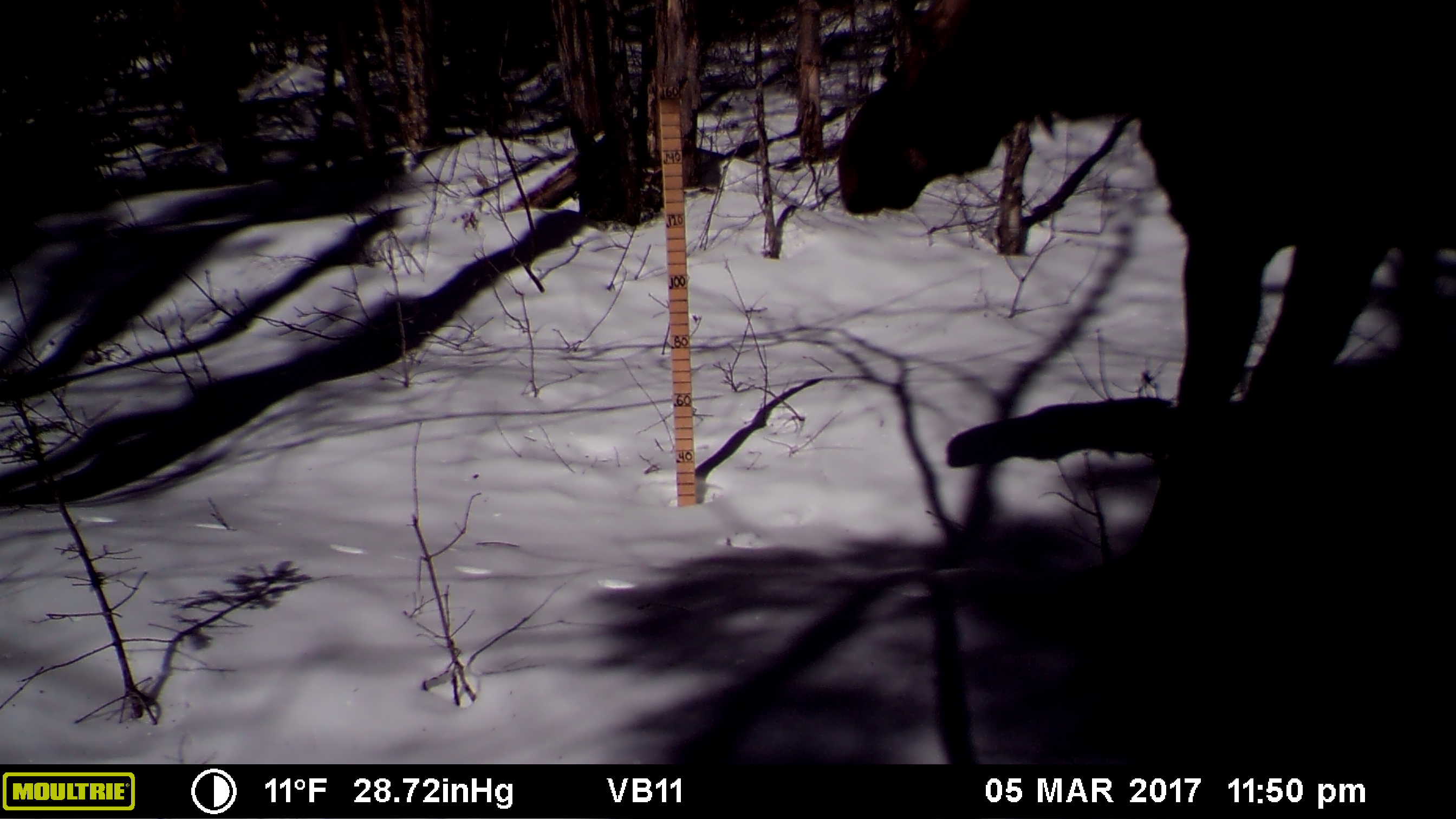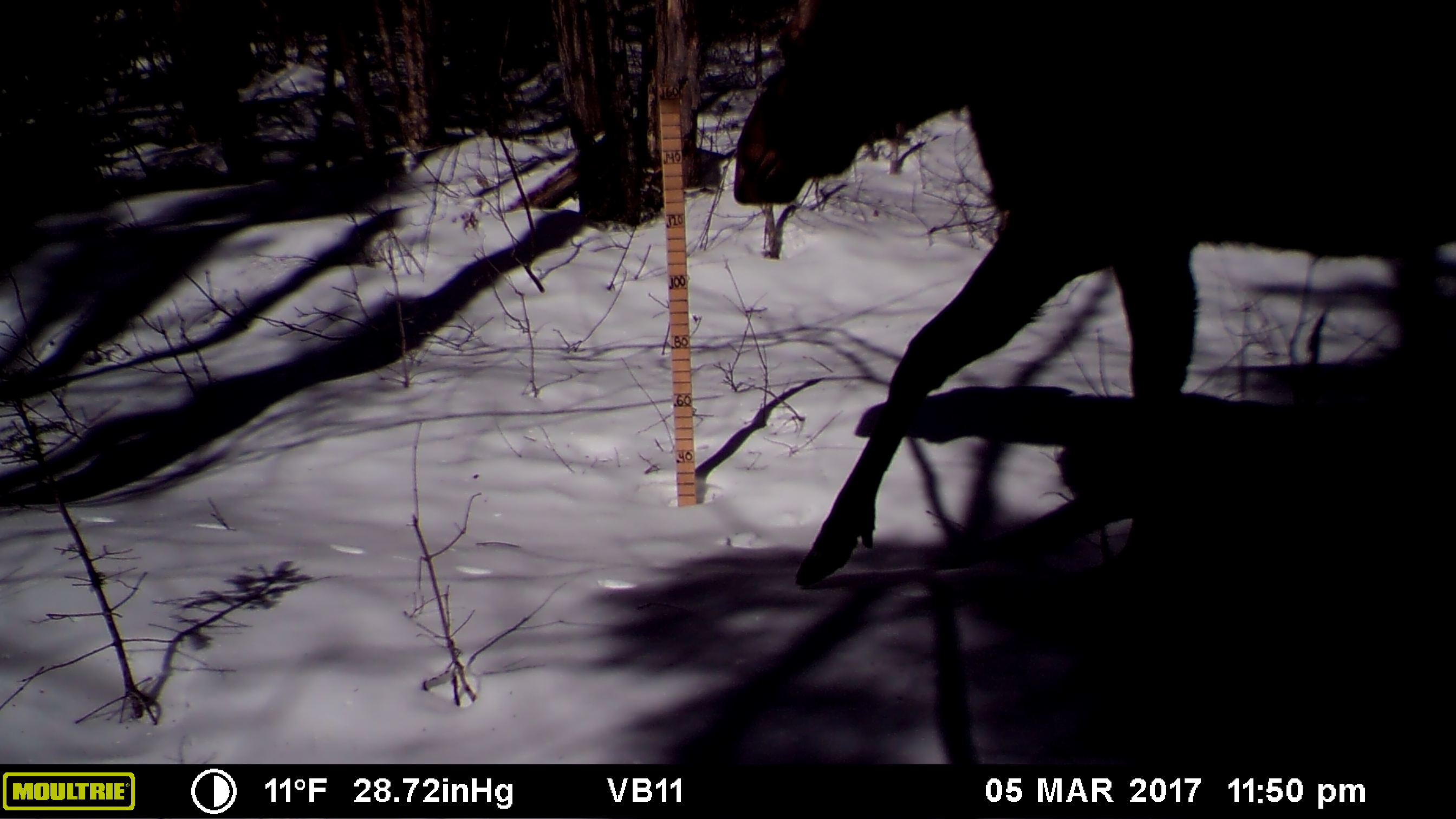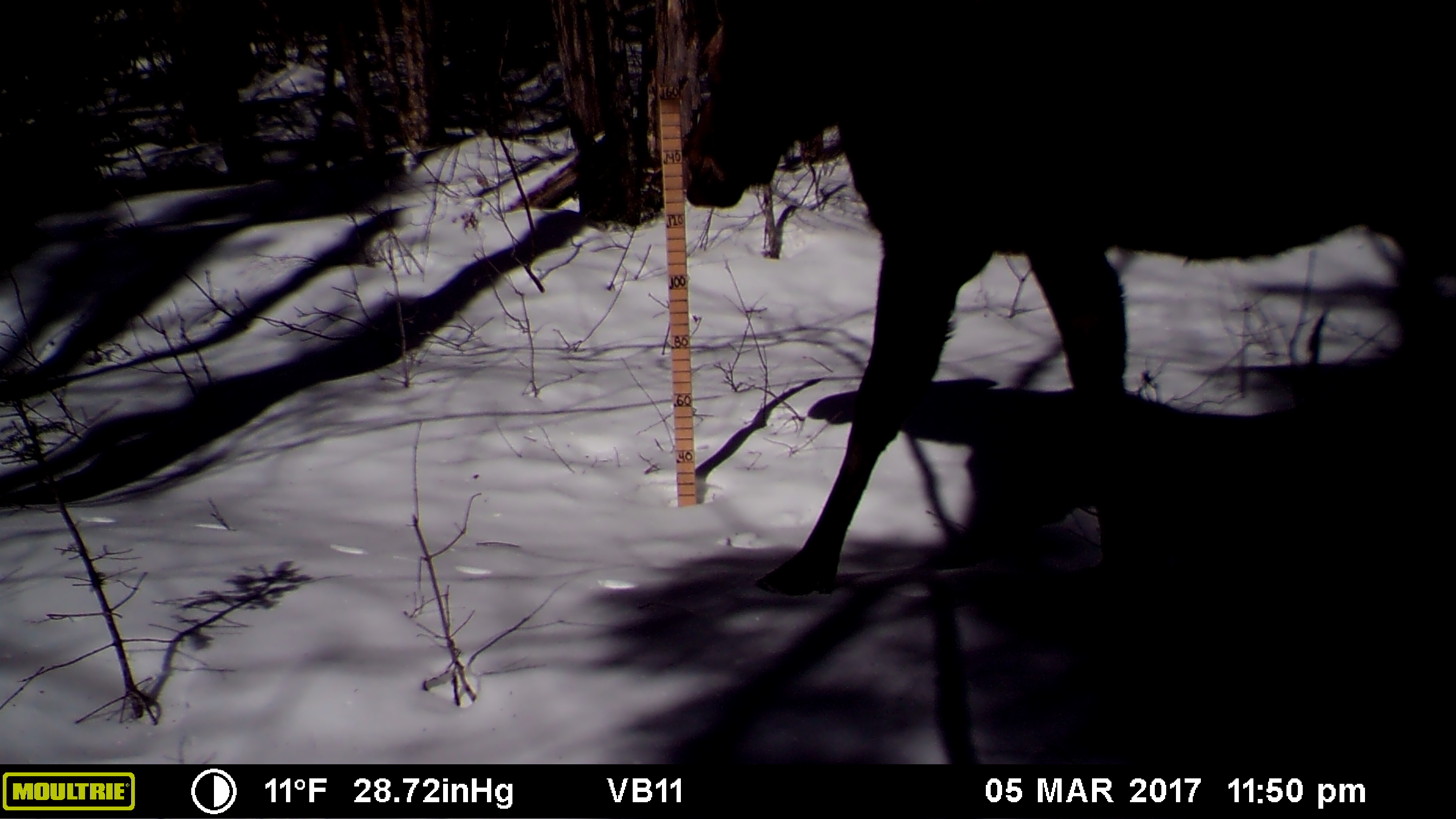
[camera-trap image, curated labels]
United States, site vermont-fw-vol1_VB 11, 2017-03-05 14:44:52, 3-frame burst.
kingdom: Animalia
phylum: Chordata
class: Mammalia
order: Artiodactyla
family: Cervidae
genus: Alces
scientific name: Alces alces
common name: moose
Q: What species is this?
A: Moose (Alces alces).